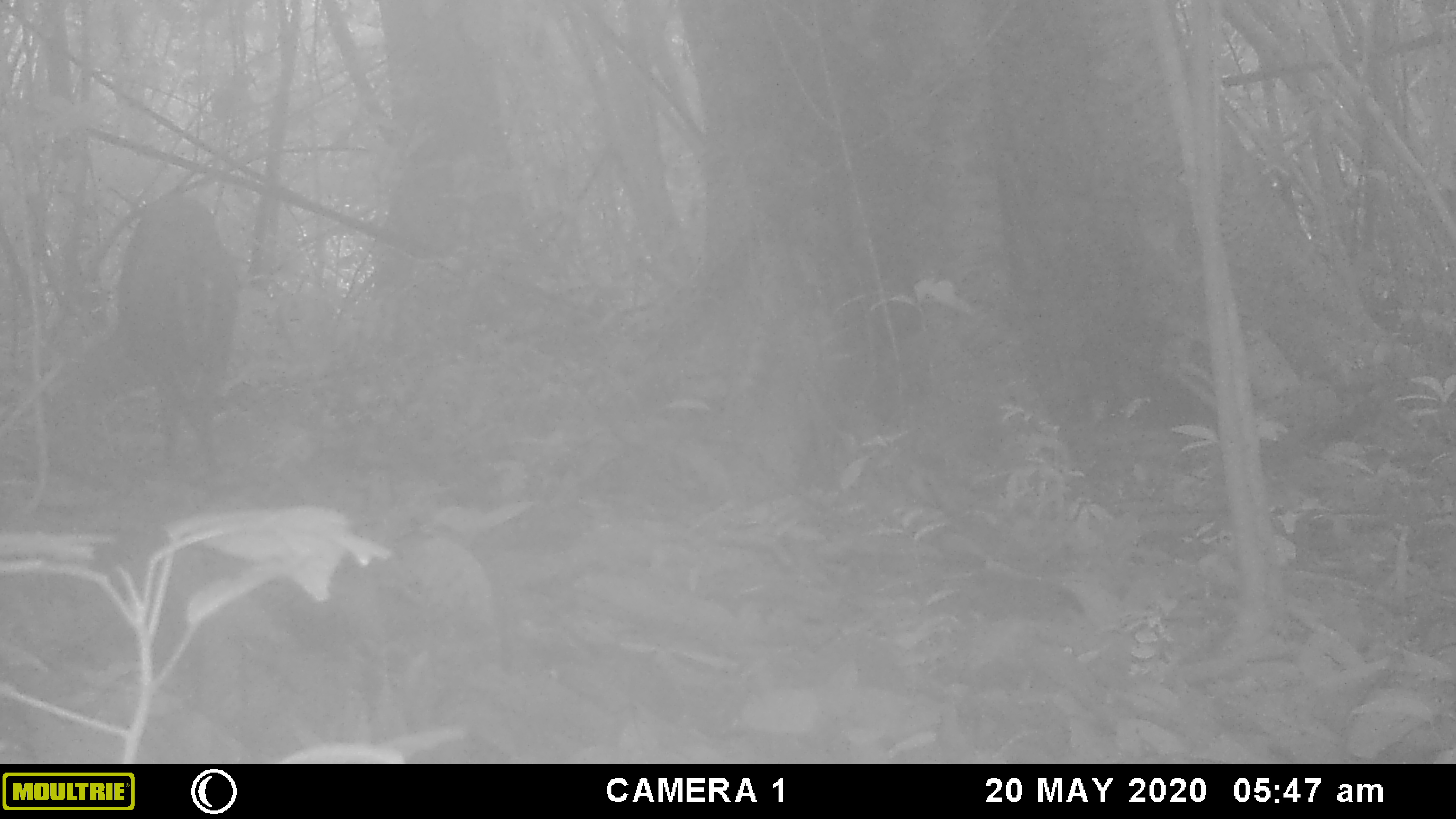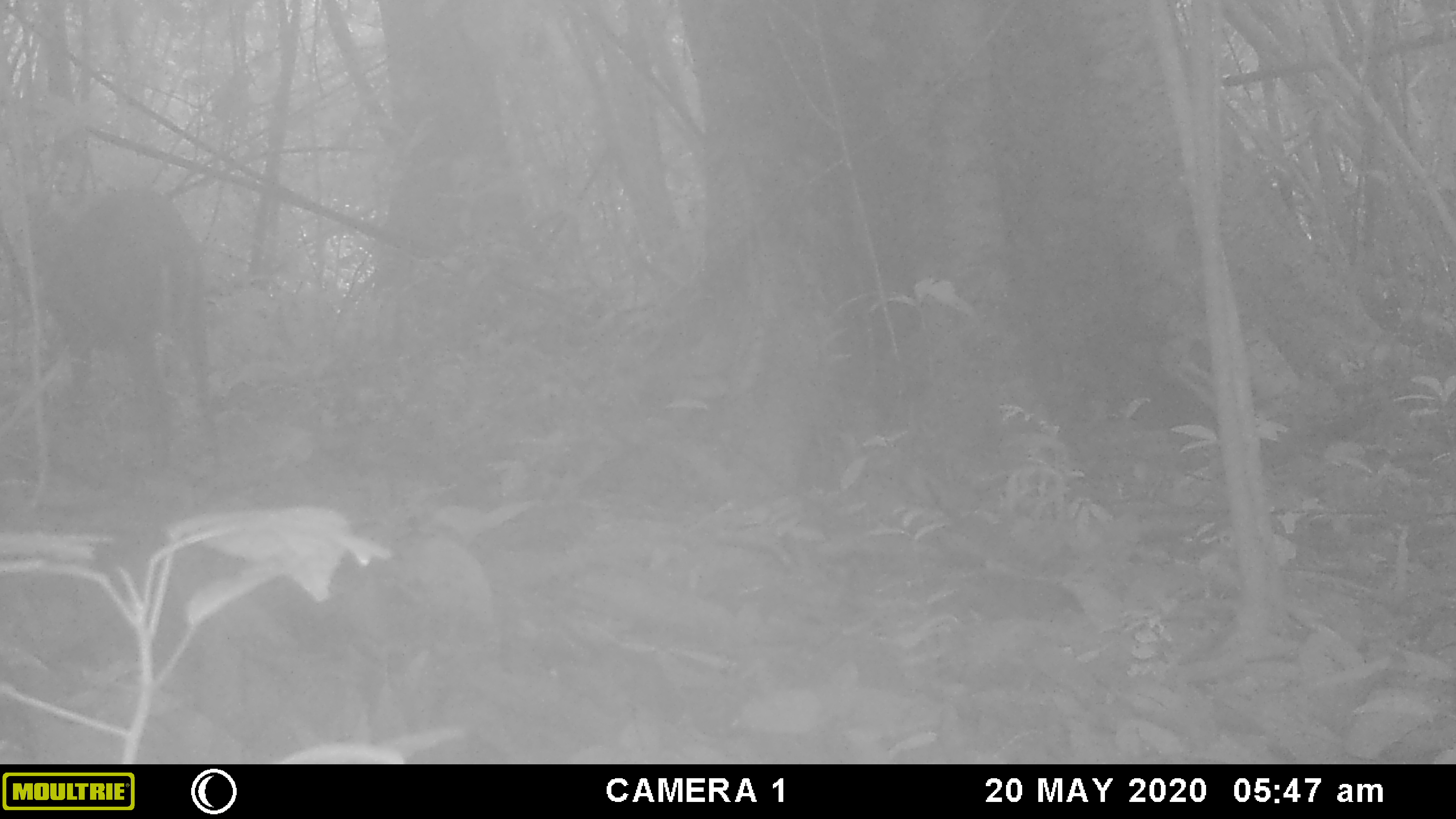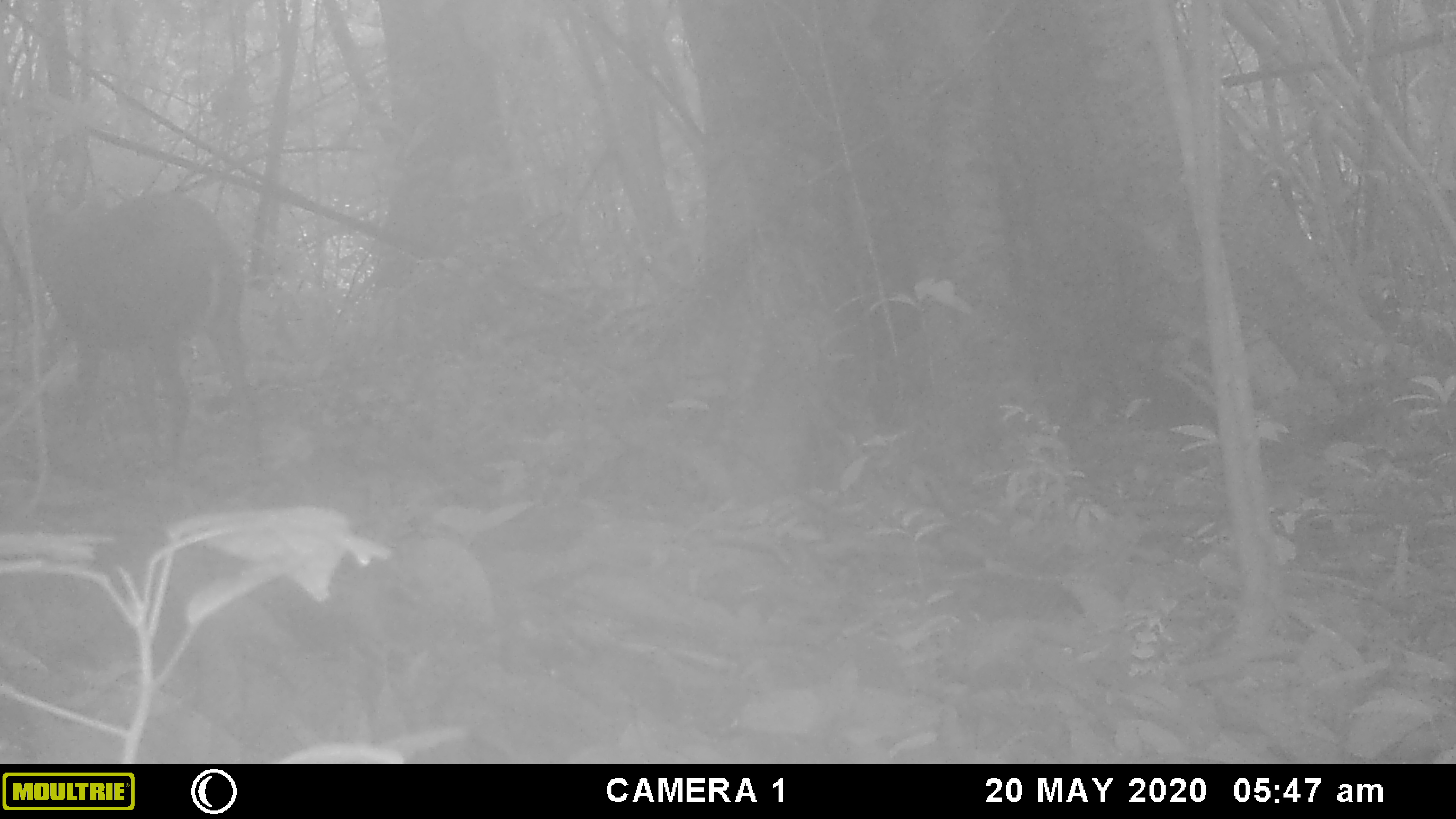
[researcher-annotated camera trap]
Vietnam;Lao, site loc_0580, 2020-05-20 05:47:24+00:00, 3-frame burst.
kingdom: Animalia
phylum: Chordata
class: Mammalia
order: Artiodactyla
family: Cervidae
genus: Muntiacus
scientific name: Muntiacus rooseveltorum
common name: roosevelt's muntjac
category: roosevelts muntjac group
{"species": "roosevelts muntjac group (roosevelt's muntjac) (Muntiacus rooseveltorum)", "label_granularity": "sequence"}